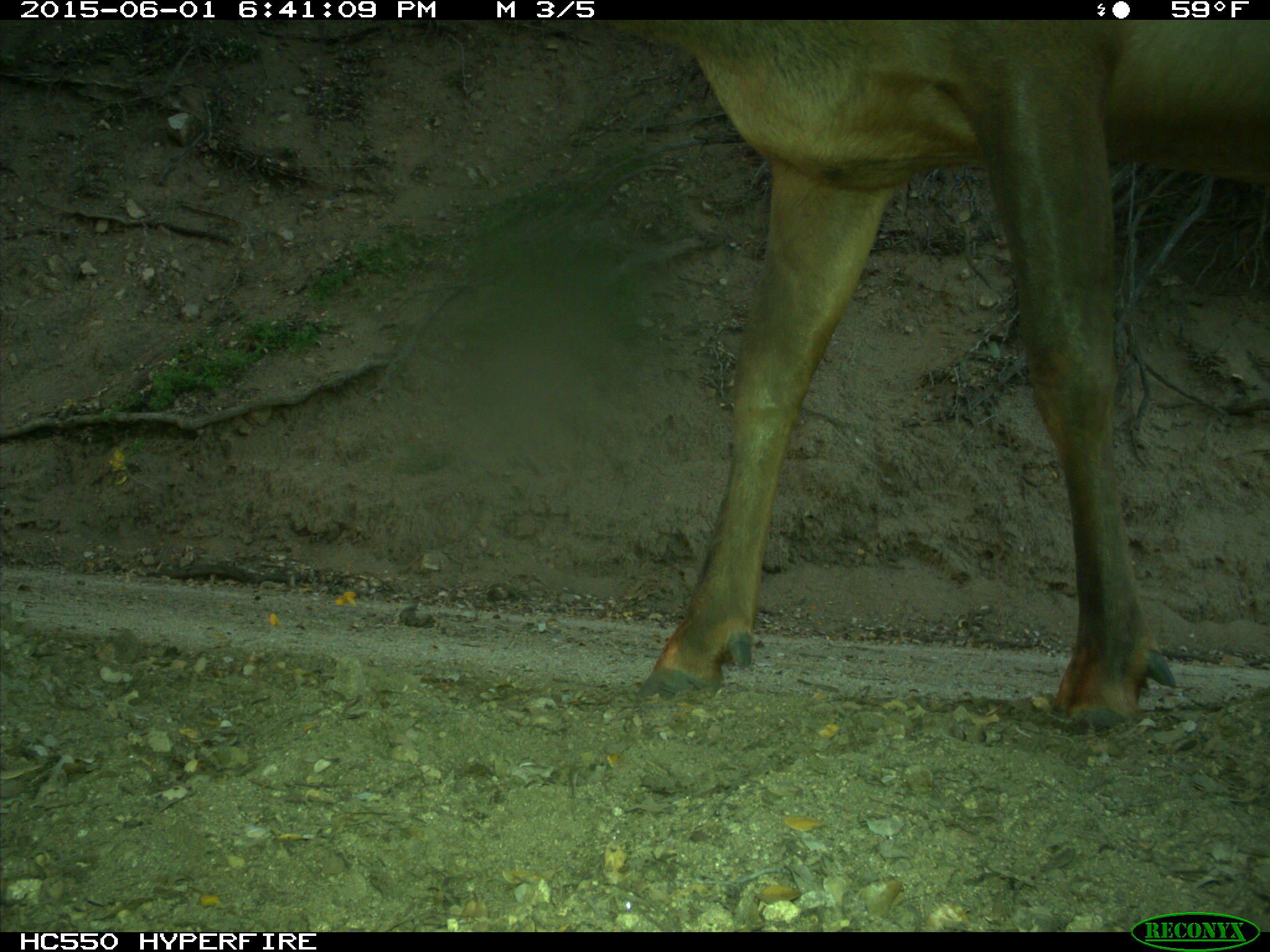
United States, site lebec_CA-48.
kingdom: Animalia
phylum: Chordata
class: Mammalia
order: Artiodactyla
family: Cervidae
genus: Cervus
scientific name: Cervus canadensis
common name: elk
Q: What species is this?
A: Cervus canadensis (elk).